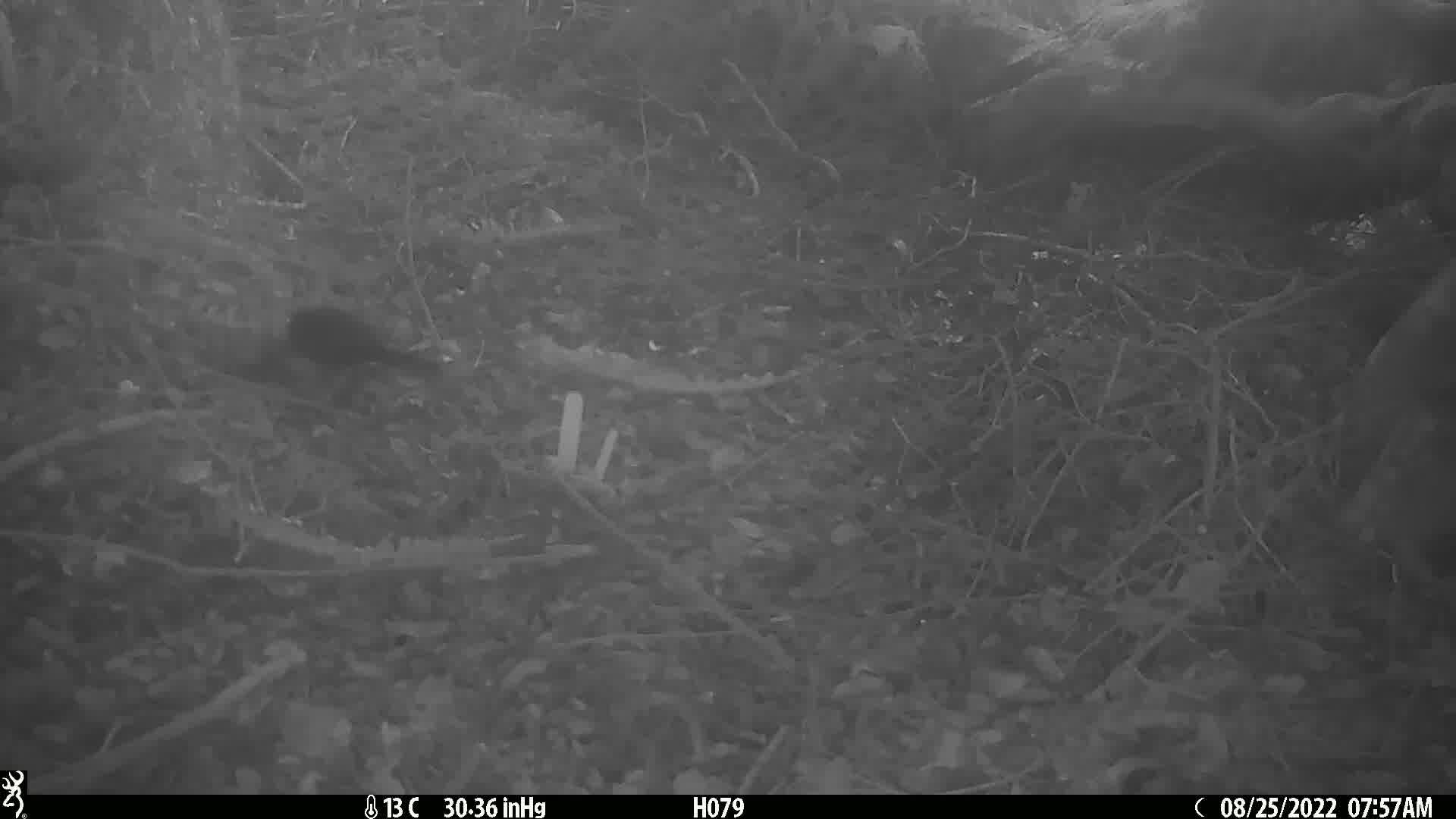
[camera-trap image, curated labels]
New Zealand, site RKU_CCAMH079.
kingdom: Animalia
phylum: Chordata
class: Aves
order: Passeriformes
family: Turdidae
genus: Turdus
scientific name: Turdus merula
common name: eurasian blackbird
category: blackbird